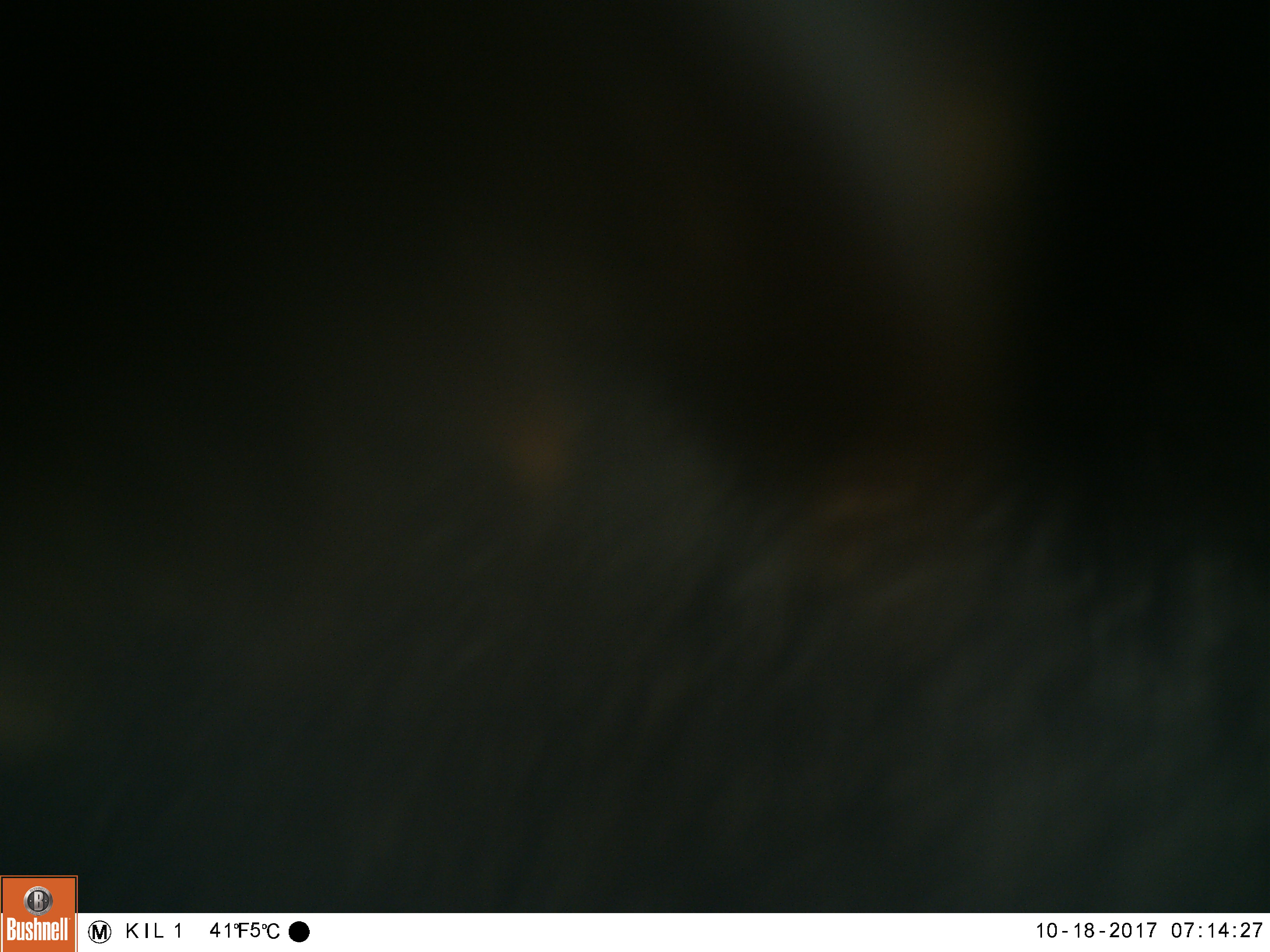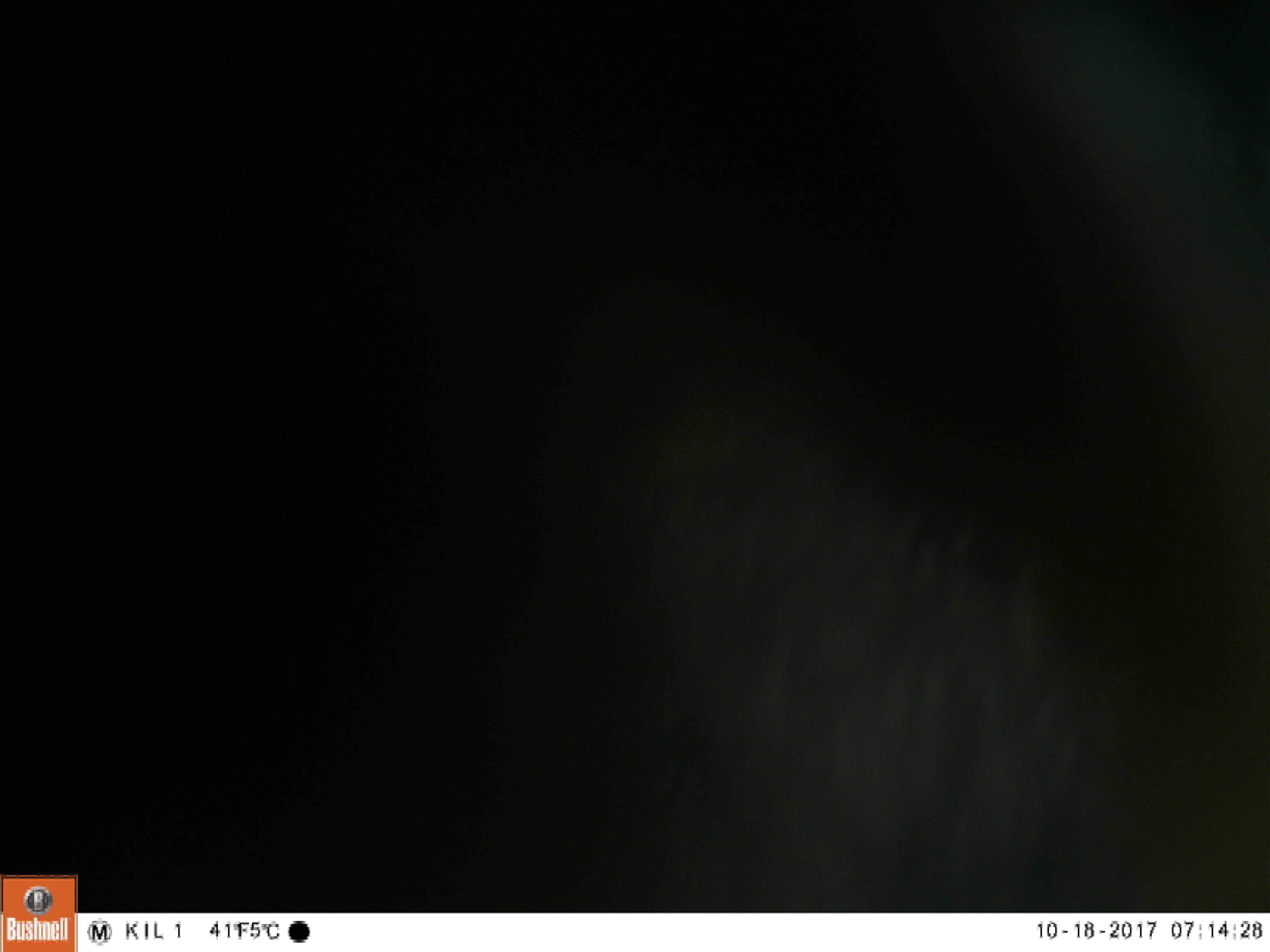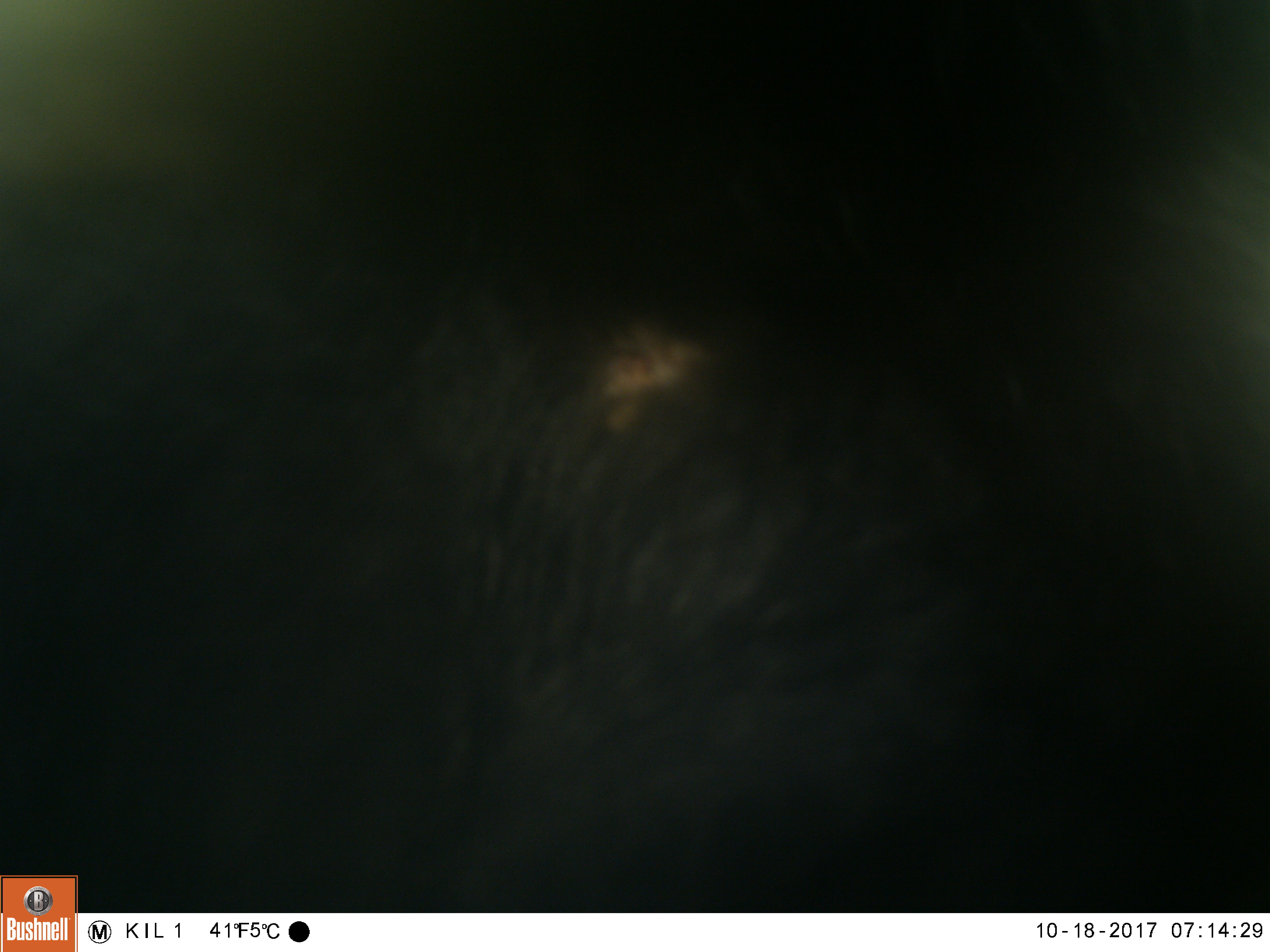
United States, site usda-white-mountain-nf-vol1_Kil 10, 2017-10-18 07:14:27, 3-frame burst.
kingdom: Animalia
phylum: Chordata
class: Mammalia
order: Carnivora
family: Ursidae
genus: Ursus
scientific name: Ursus americanus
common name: black bear